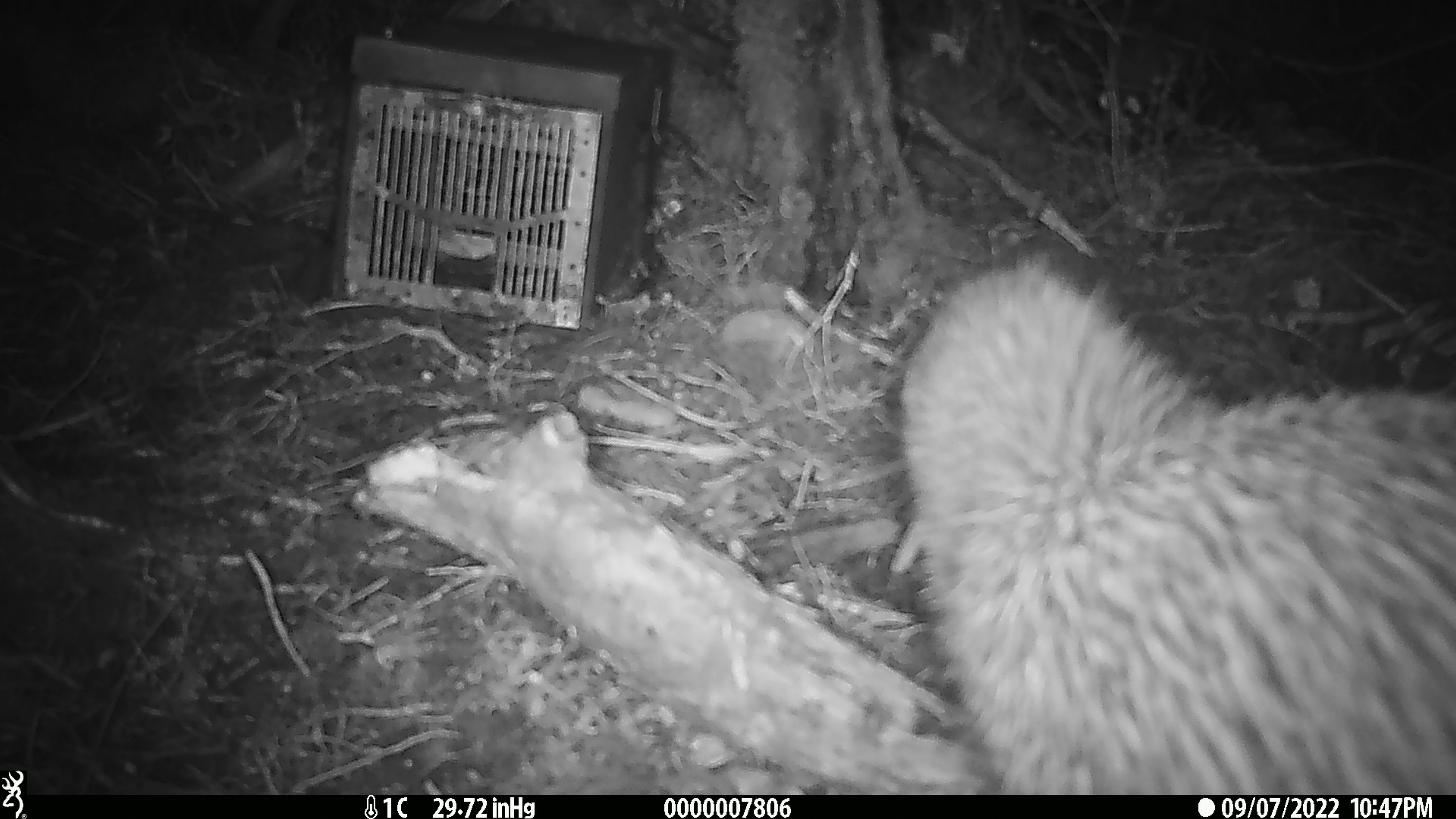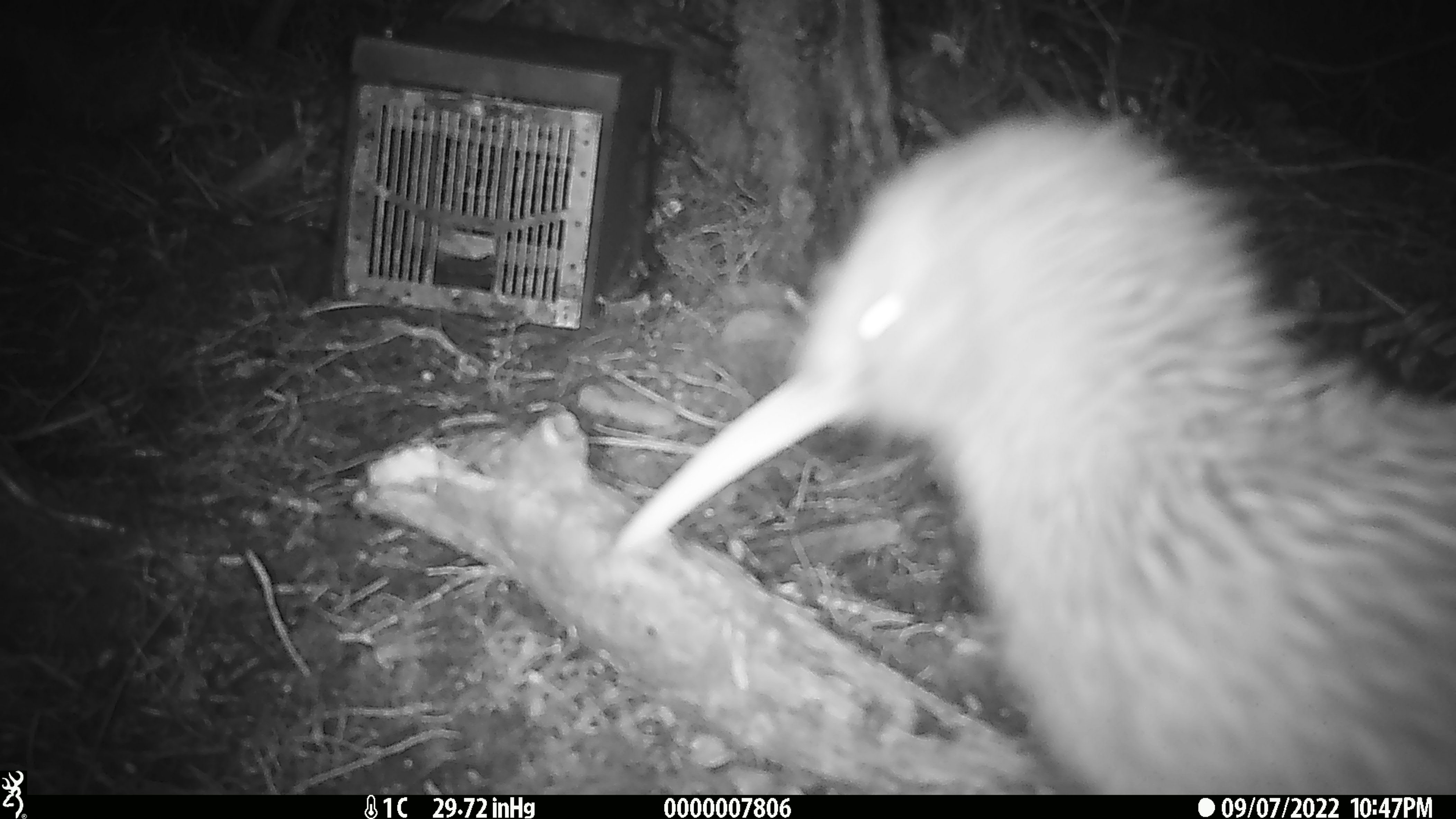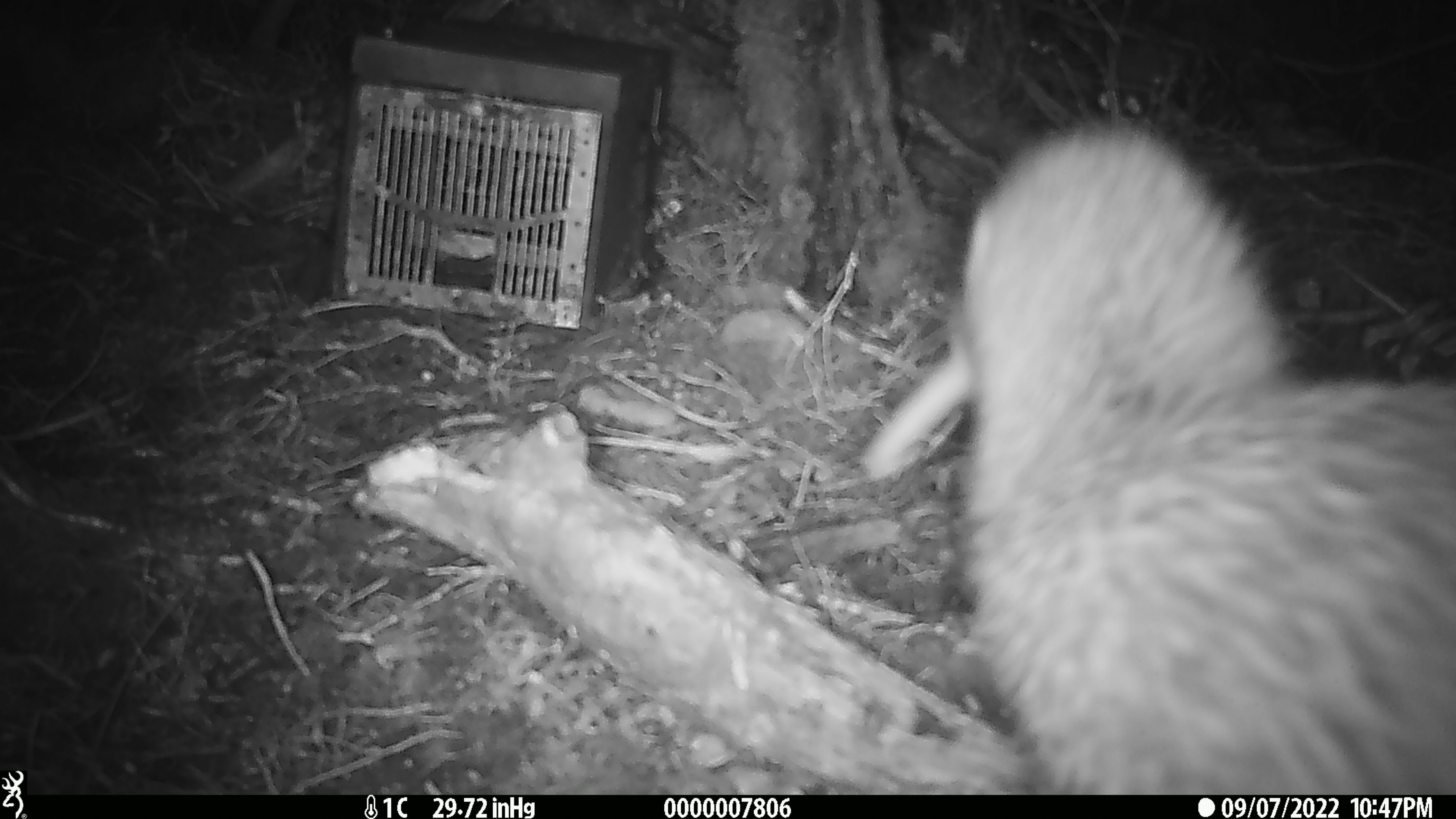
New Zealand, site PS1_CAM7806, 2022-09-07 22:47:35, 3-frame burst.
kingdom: Animalia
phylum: Chordata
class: Aves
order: Apterygiformes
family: Apterygidae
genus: Apteryx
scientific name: Apteryx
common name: kiwi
Kiwi (Apteryx).